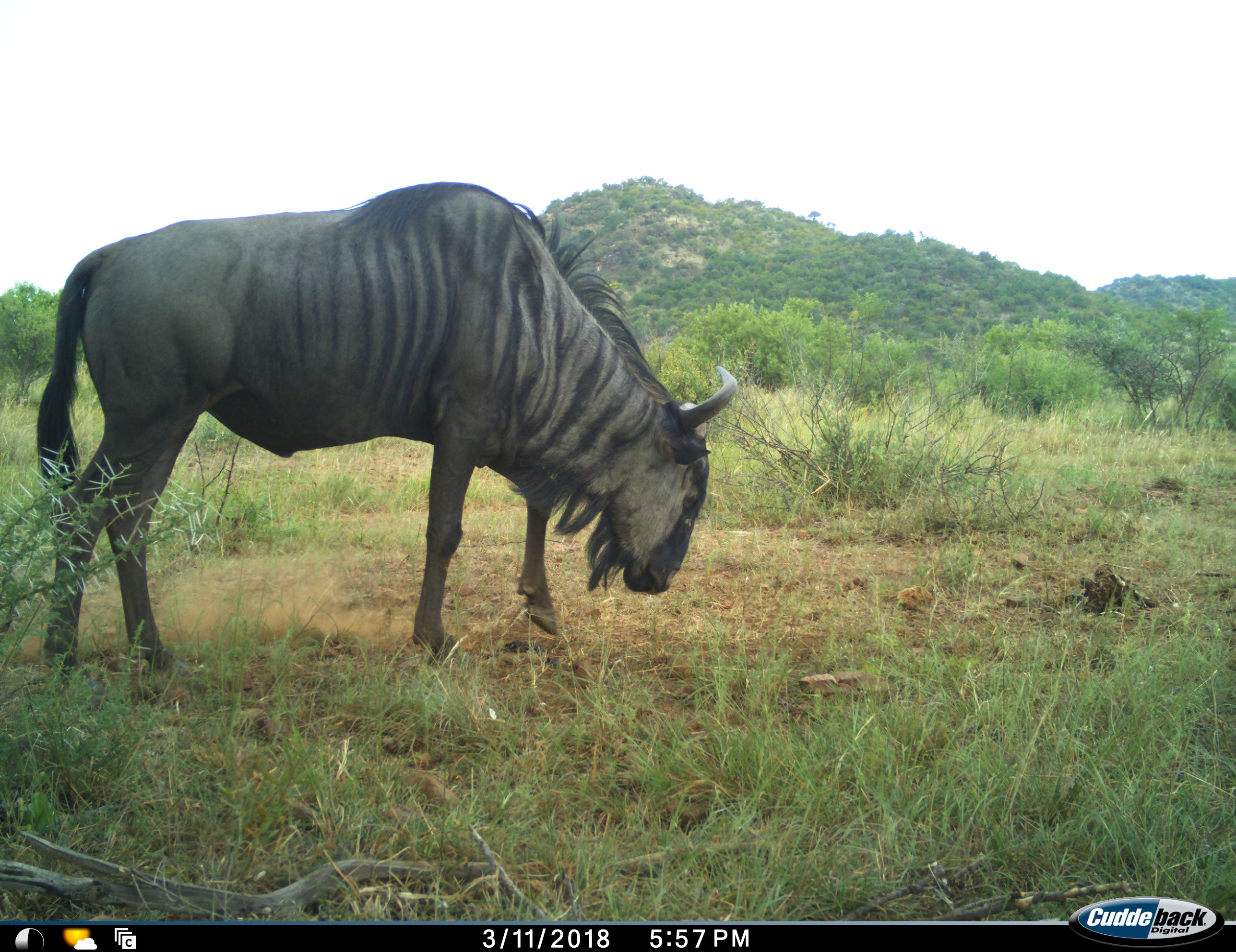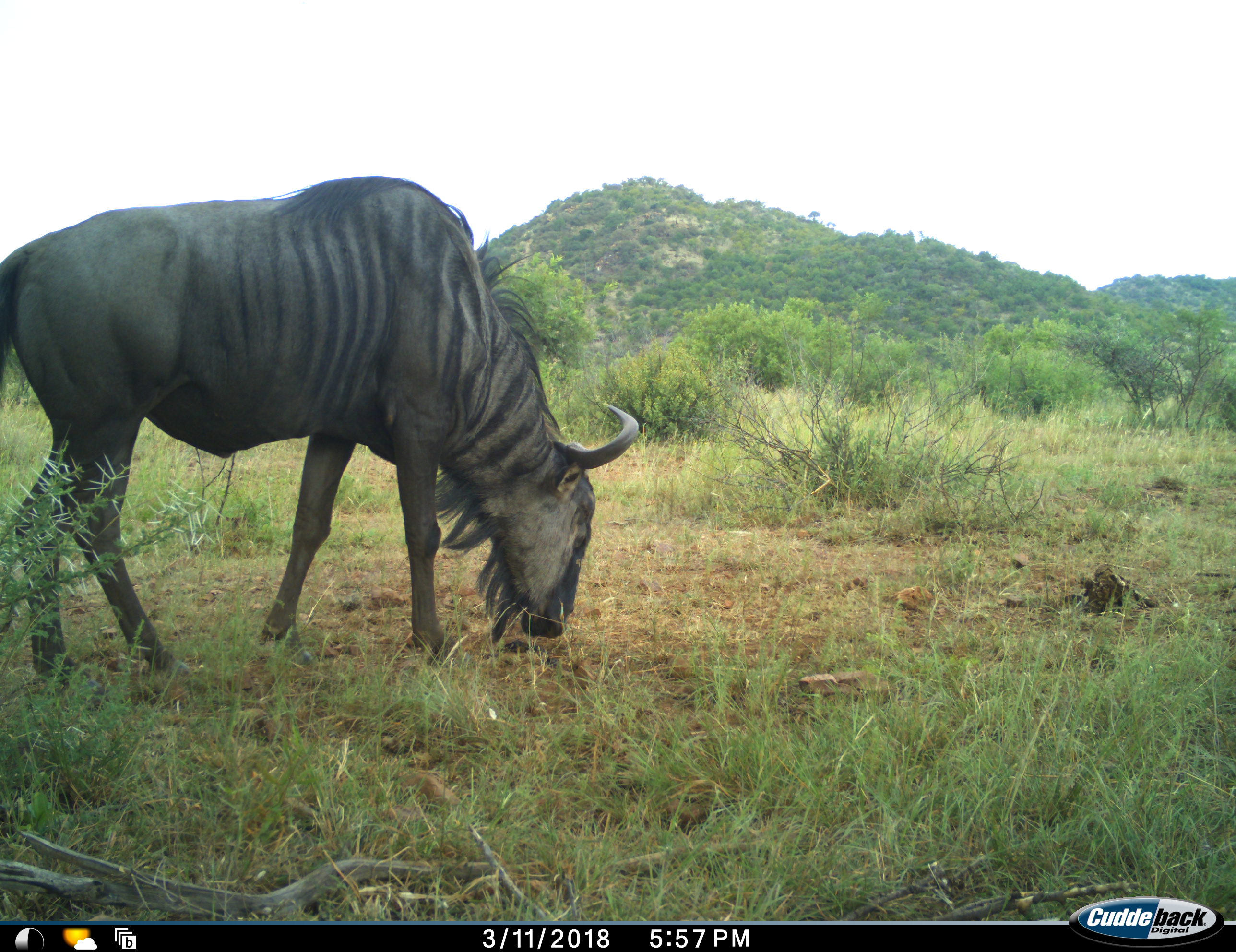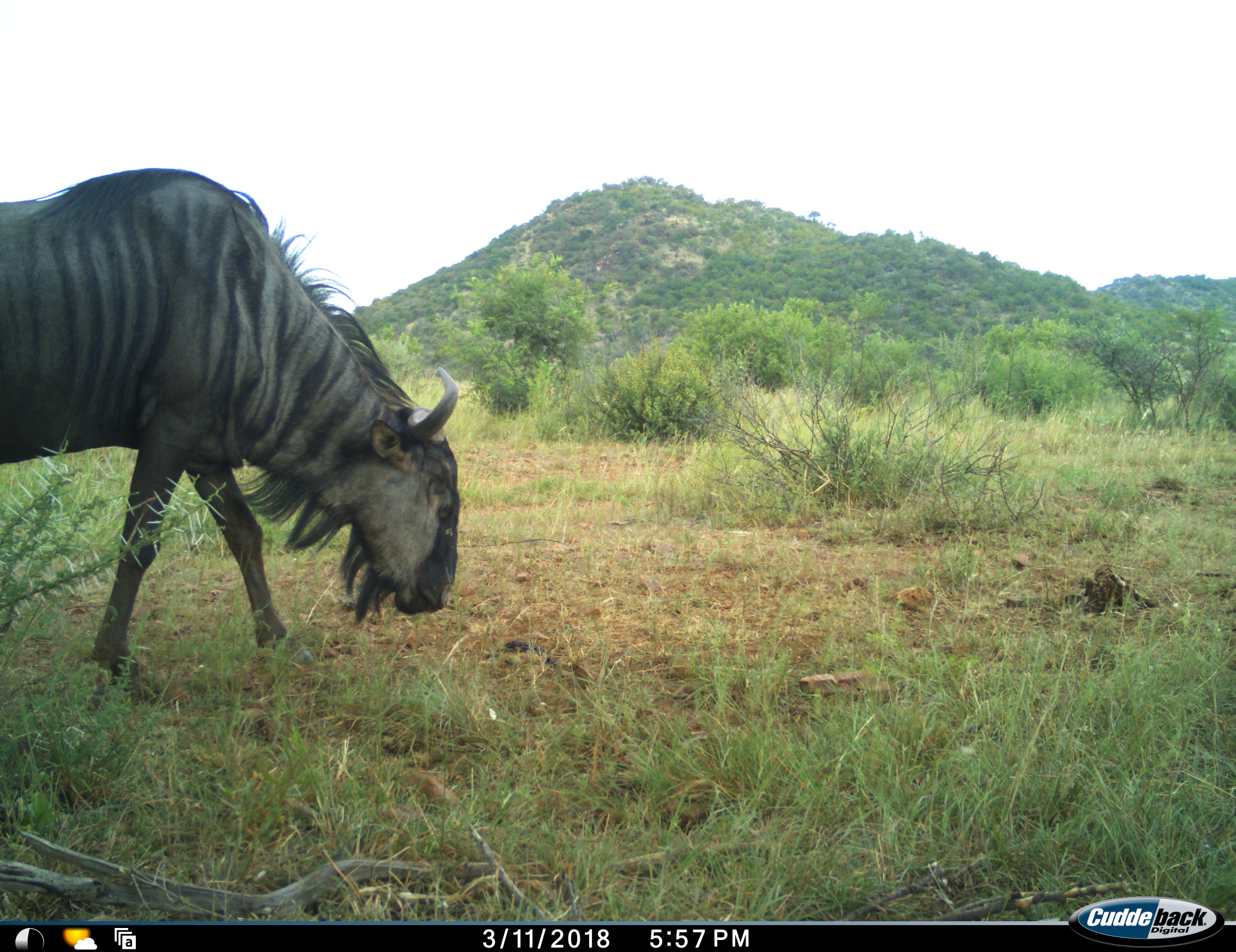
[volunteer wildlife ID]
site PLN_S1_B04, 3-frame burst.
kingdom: Animalia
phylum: Chordata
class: Mammalia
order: Artiodactyla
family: Bovidae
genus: Connochaetes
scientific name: Connochaetes taurinus taurinus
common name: blue wildebeest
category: wildebeestblue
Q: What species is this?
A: Wildebeestblue (blue wildebeest) (Connochaetes taurinus taurinus).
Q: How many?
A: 1.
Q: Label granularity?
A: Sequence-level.